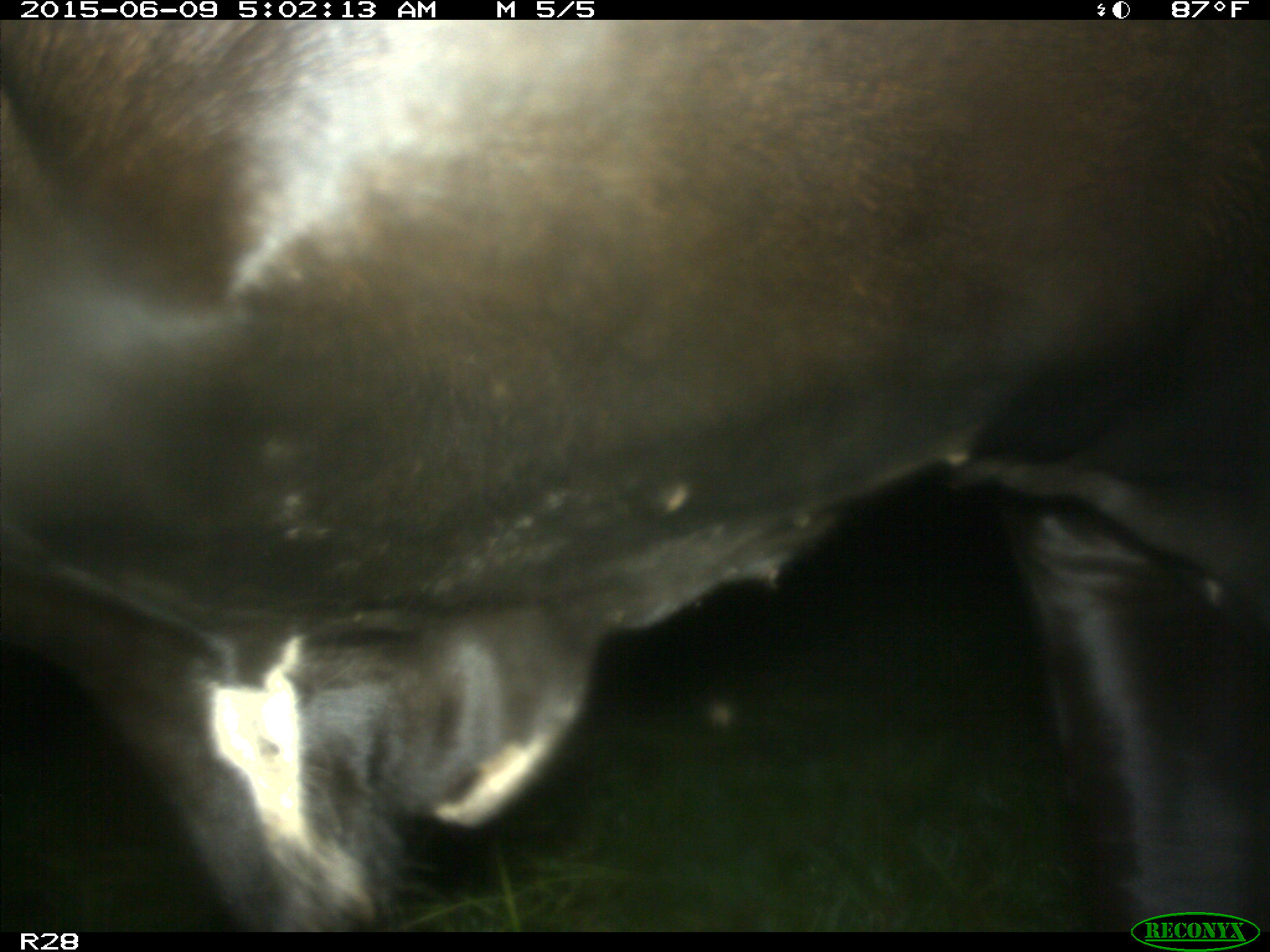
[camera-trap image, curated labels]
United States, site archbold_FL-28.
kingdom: Animalia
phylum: Chordata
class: Mammalia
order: Artiodactyla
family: Bovidae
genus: Bos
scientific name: Bos taurus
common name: domestic cow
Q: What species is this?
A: Bos taurus (domestic cow).